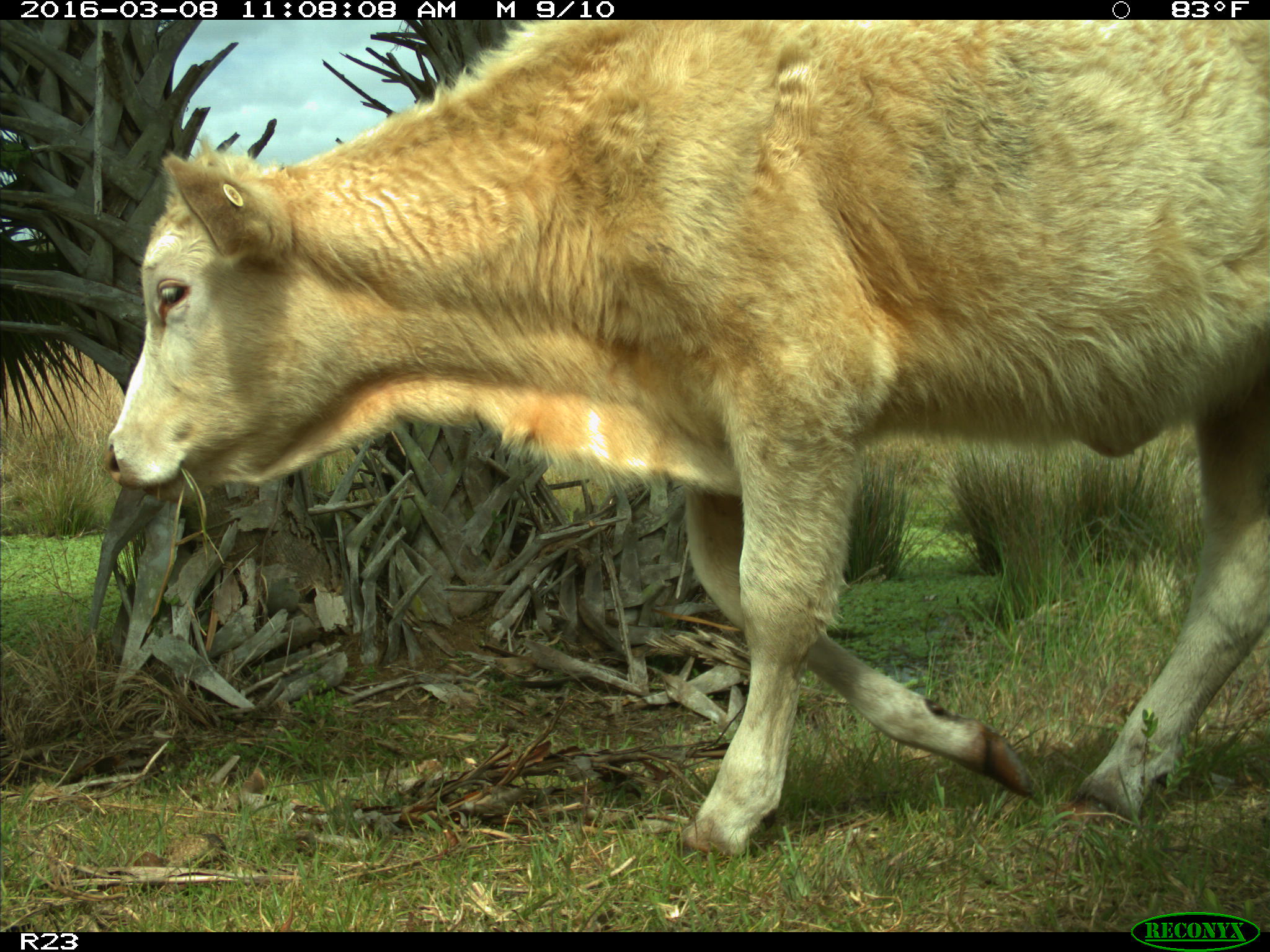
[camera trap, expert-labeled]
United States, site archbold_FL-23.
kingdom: Animalia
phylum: Chordata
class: Mammalia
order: Artiodactyla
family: Bovidae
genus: Bos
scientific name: Bos taurus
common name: domestic cow